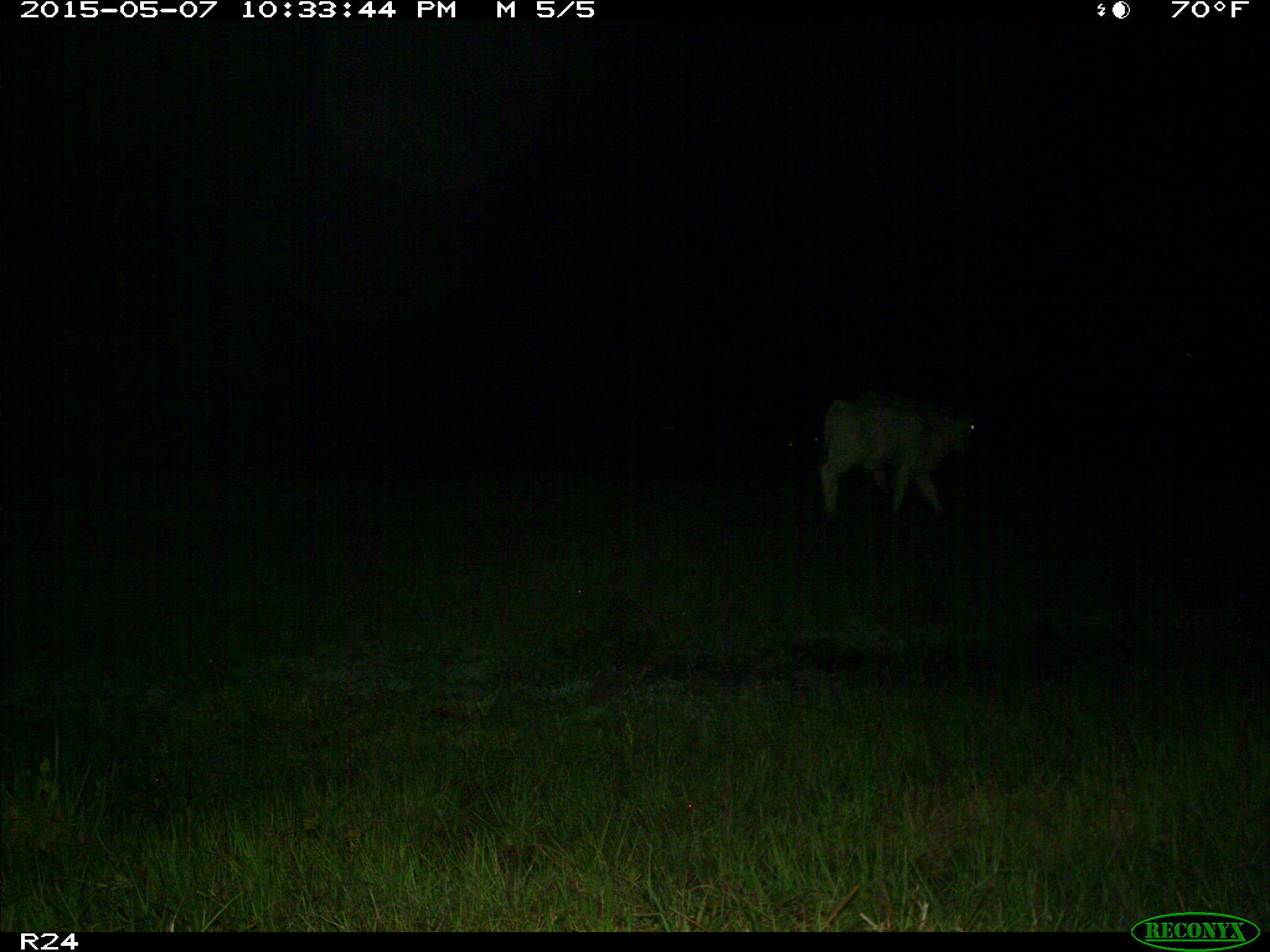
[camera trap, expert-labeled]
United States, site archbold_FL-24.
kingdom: Animalia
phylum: Chordata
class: Mammalia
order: Artiodactyla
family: Bovidae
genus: Bos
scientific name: Bos taurus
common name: domestic cow